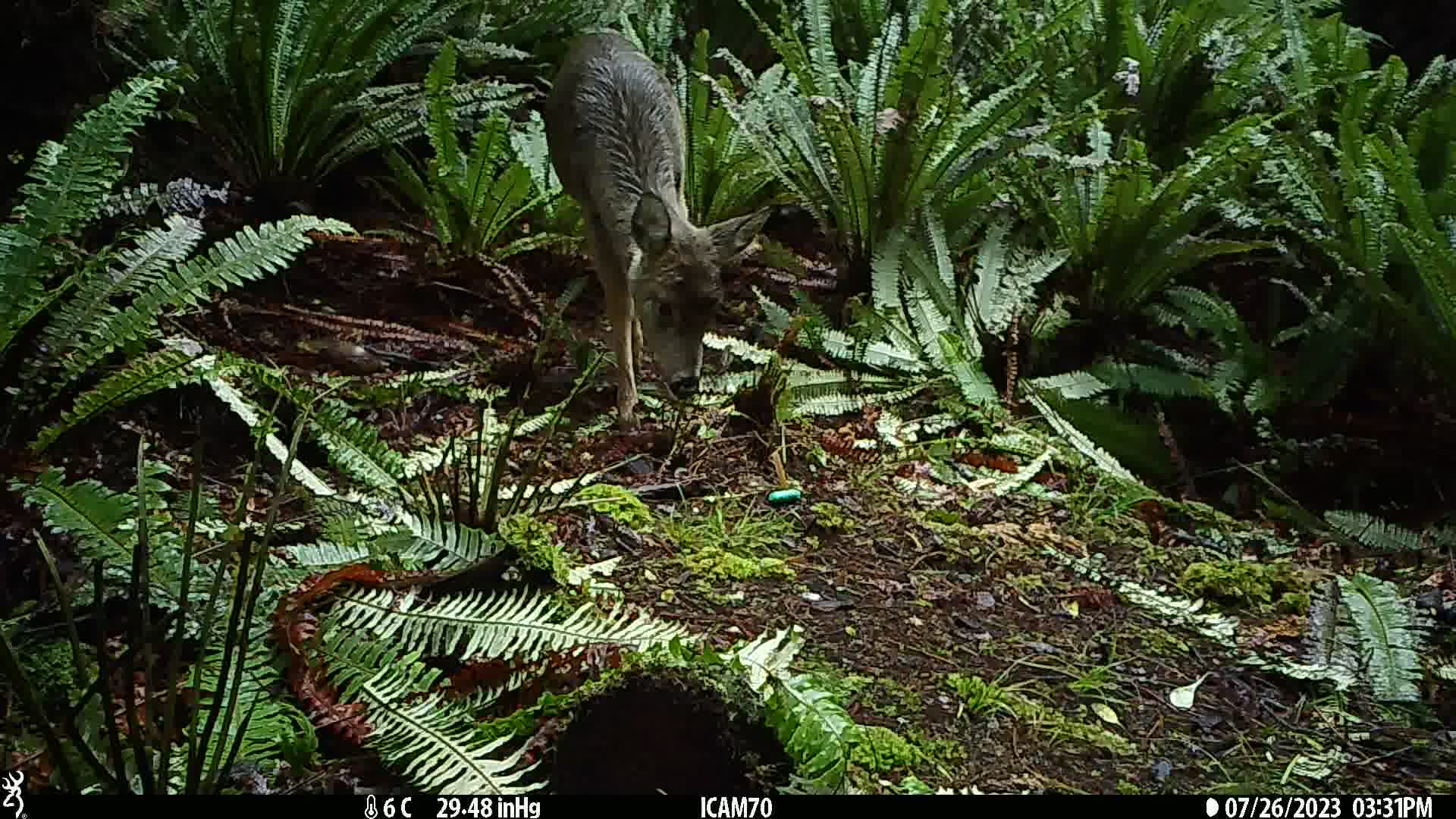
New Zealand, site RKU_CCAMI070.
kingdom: Animalia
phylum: Chordata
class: Mammalia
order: Artiodactyla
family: Cervidae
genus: Odocoileus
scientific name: Odocoileus virginianus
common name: white-tailed deer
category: white tailed deer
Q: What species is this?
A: White tailed deer (white-tailed deer) (Odocoileus virginianus).